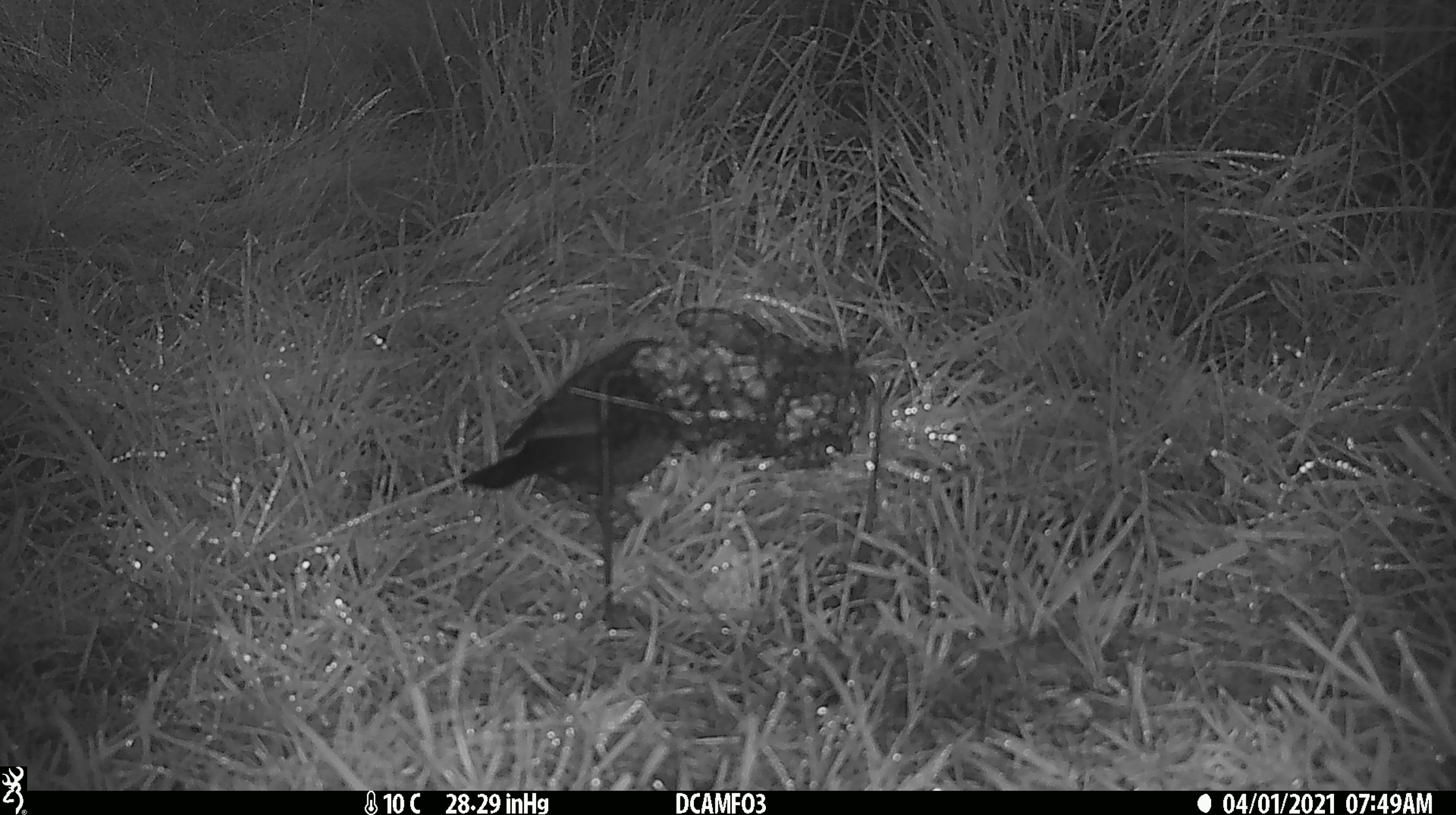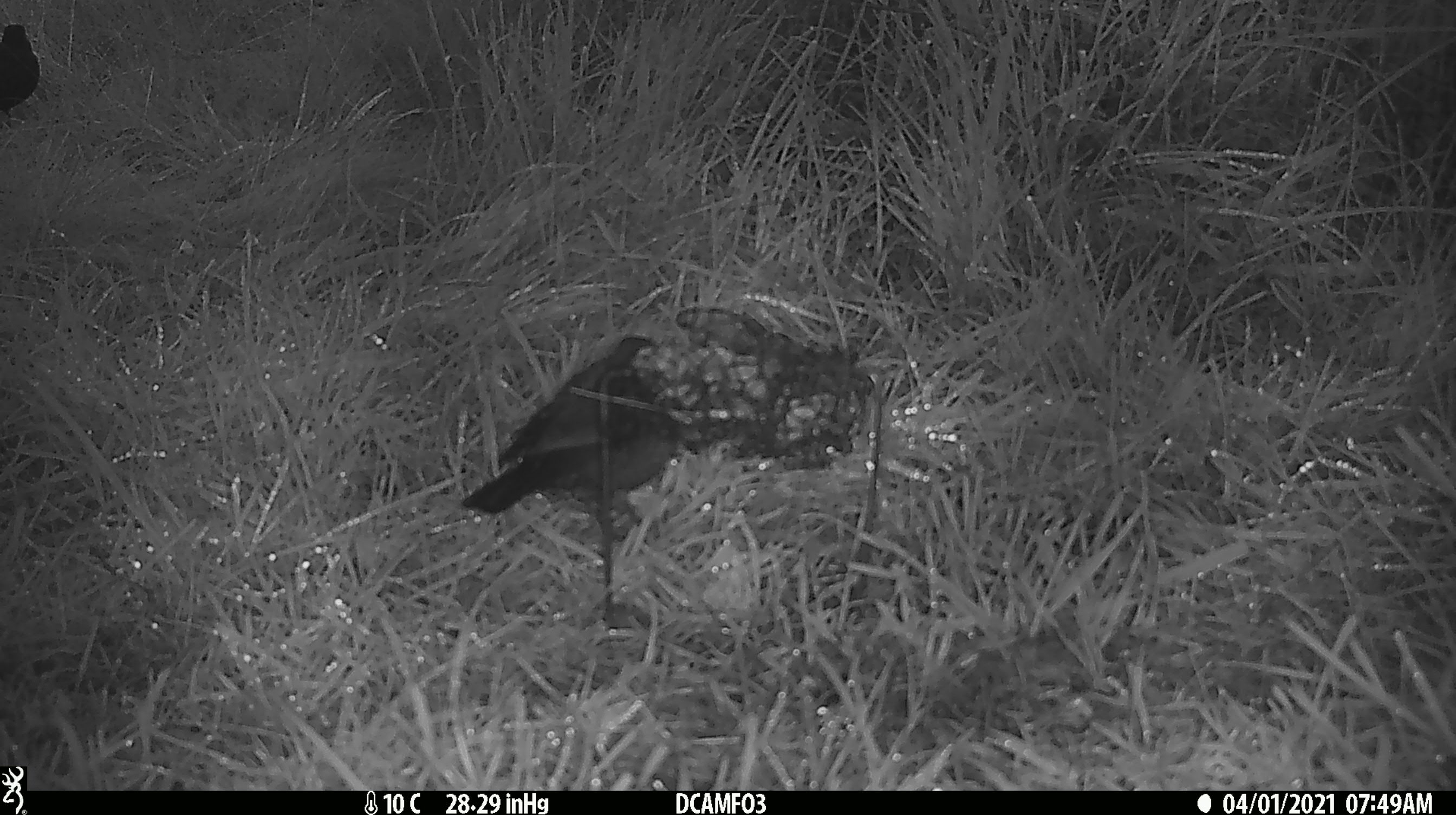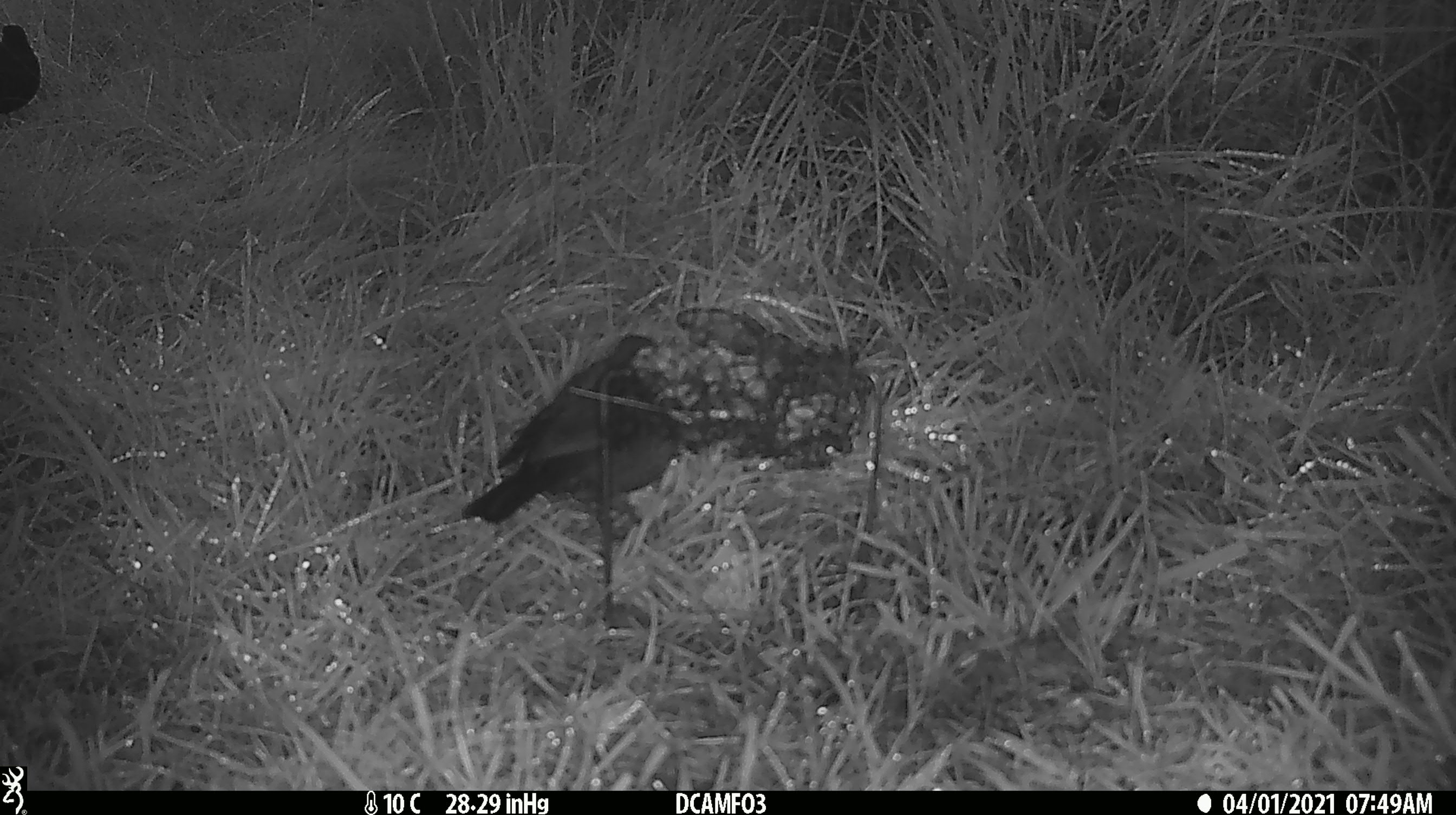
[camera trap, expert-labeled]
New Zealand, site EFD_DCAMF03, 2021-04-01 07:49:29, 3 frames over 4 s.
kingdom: Animalia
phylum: Chordata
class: Aves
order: Passeriformes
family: Turdidae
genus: Turdus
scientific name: Turdus merula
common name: eurasian blackbird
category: blackbird